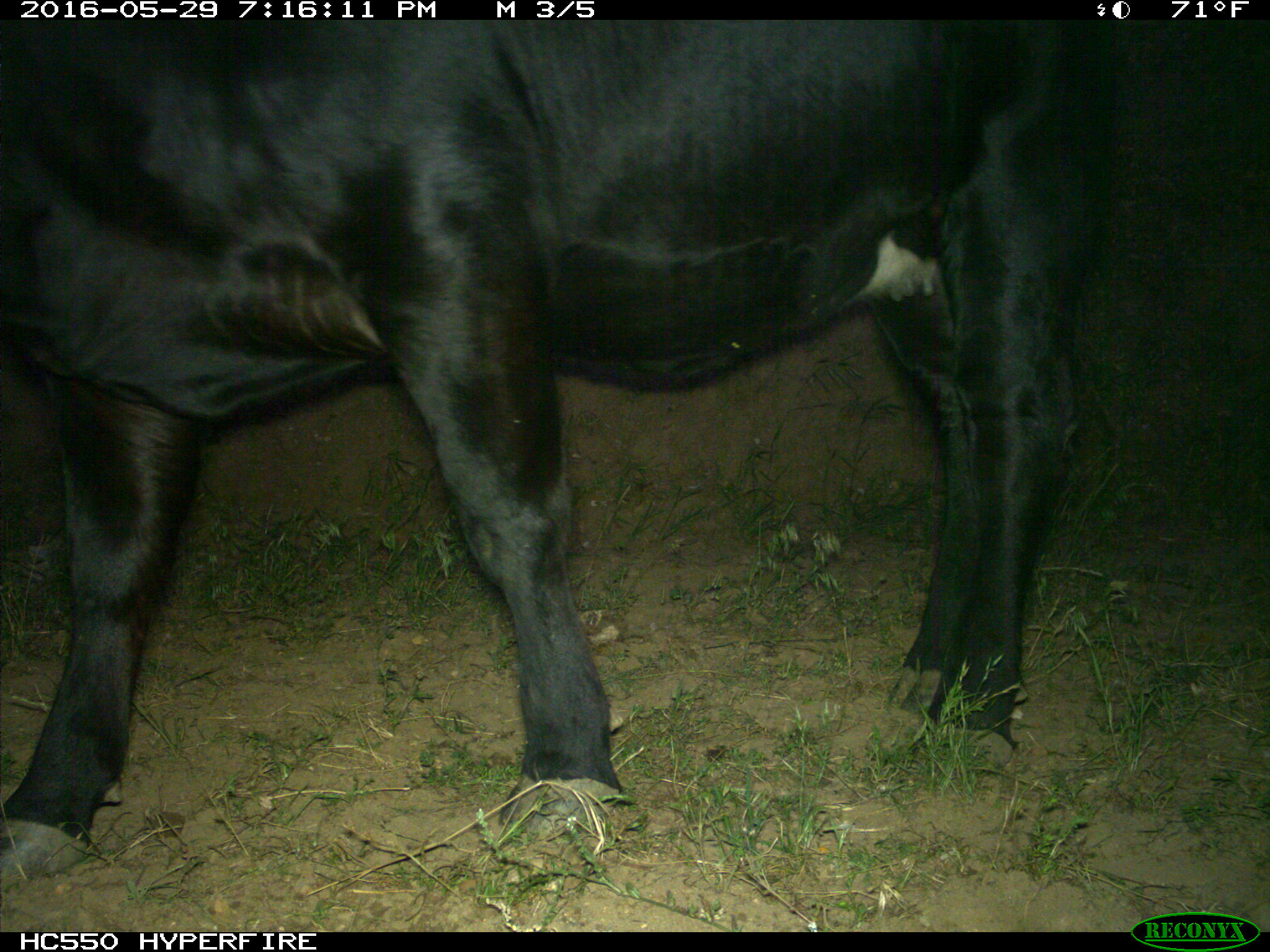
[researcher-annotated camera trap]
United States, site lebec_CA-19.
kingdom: Animalia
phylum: Chordata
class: Mammalia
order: Artiodactyla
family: Bovidae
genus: Bos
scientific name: Bos taurus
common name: domestic cow